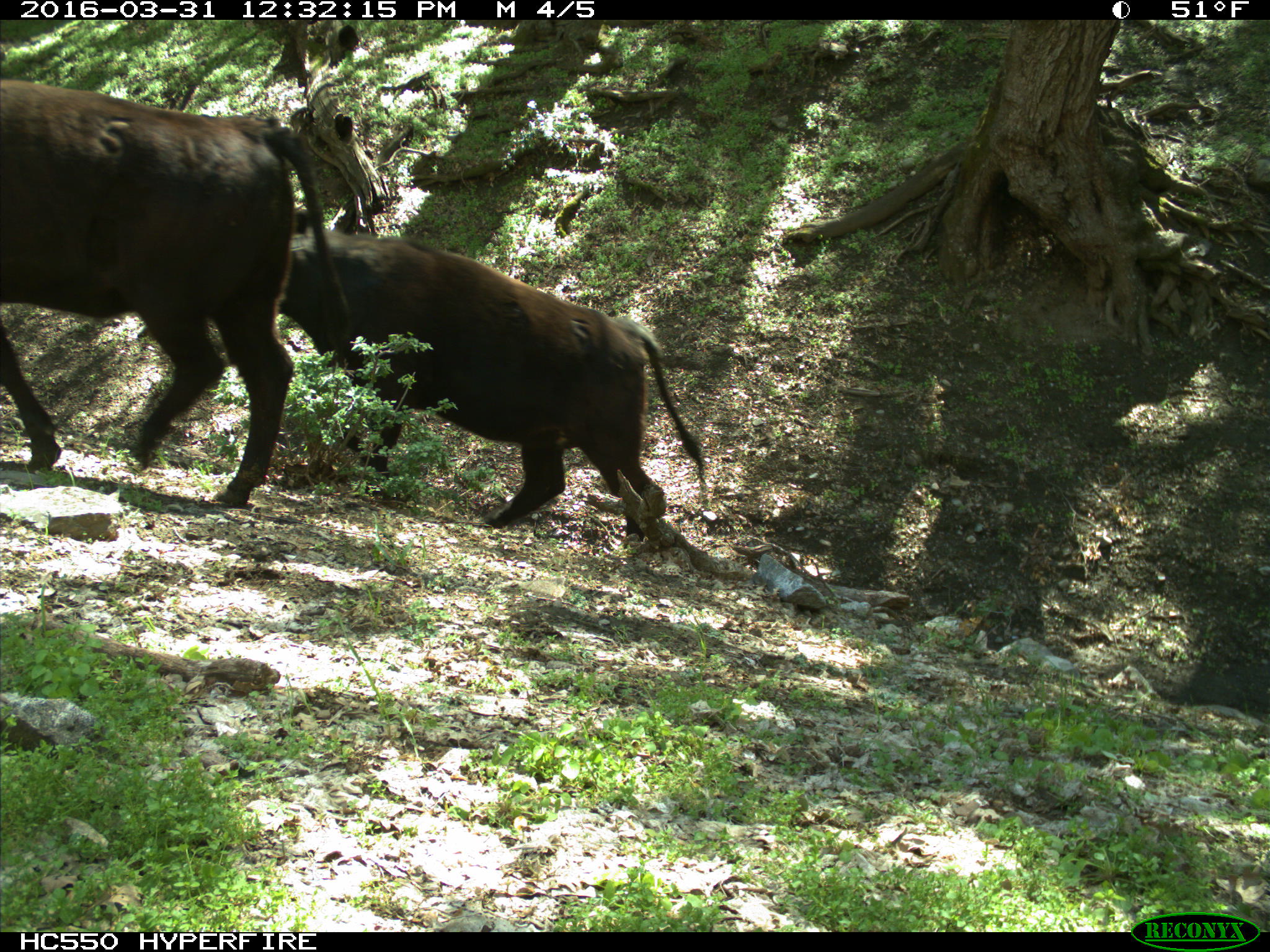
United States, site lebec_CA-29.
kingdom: Animalia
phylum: Chordata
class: Mammalia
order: Artiodactyla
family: Bovidae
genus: Bos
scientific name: Bos taurus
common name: domestic cow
Bos taurus (domestic cow).